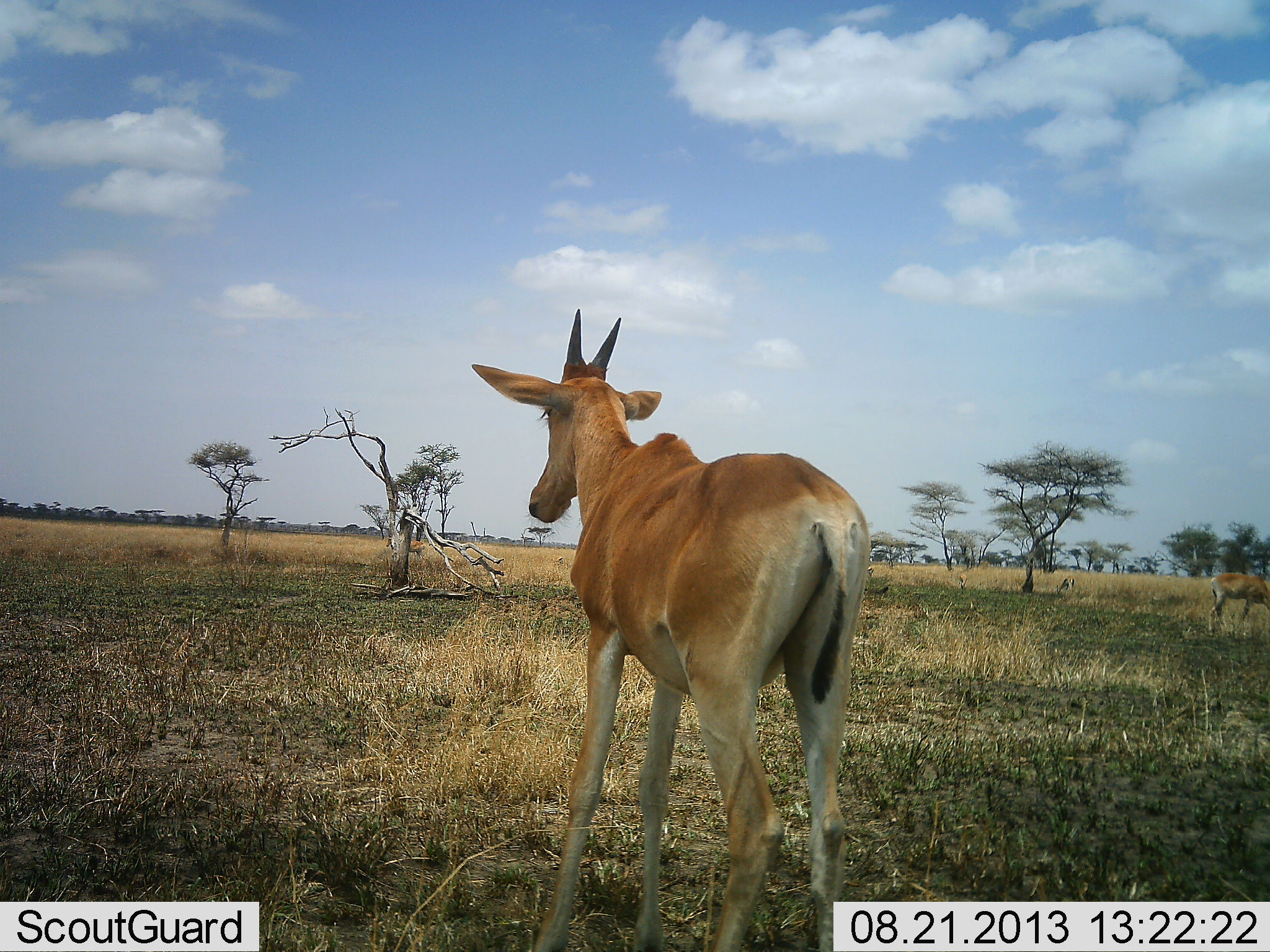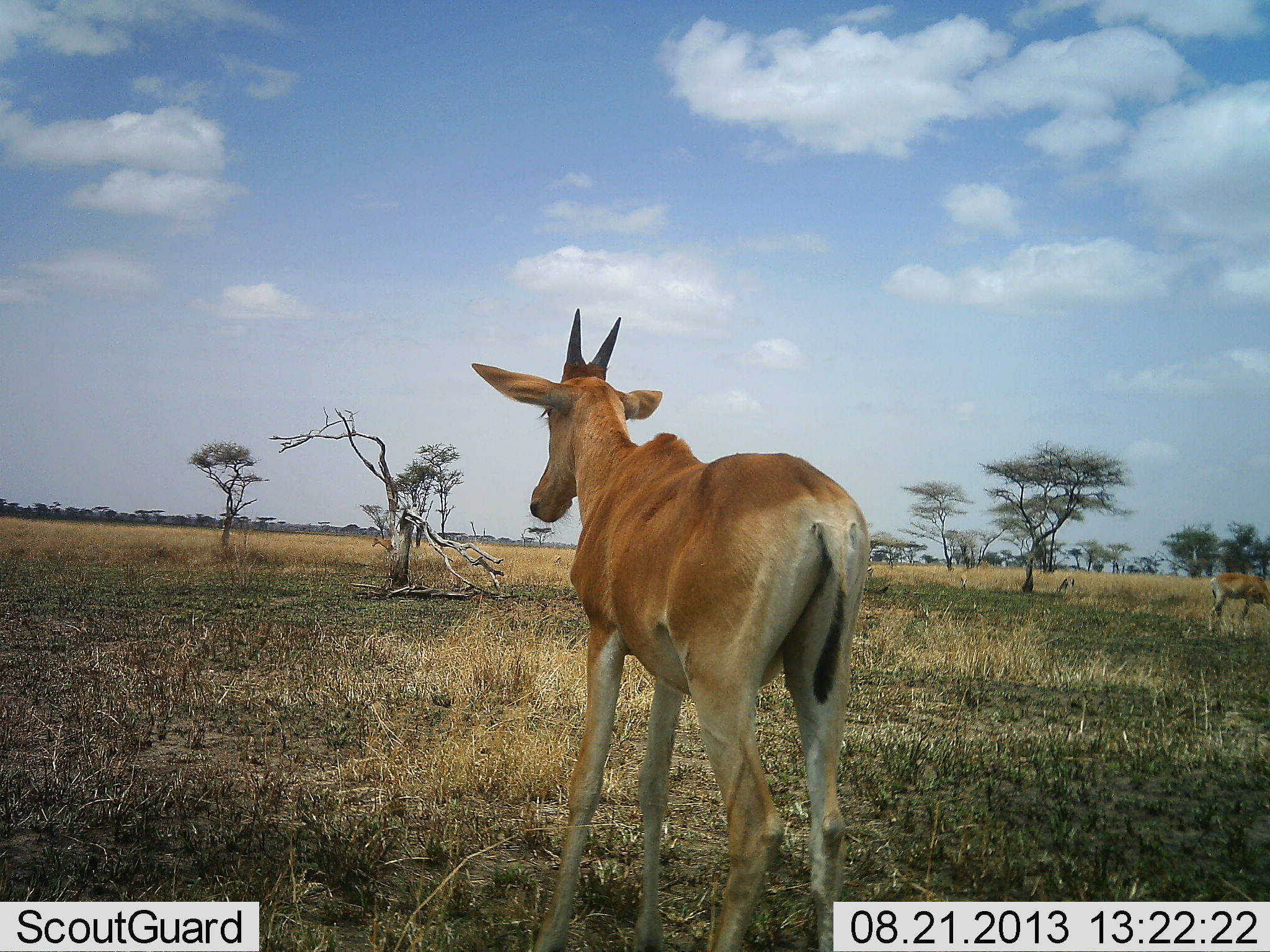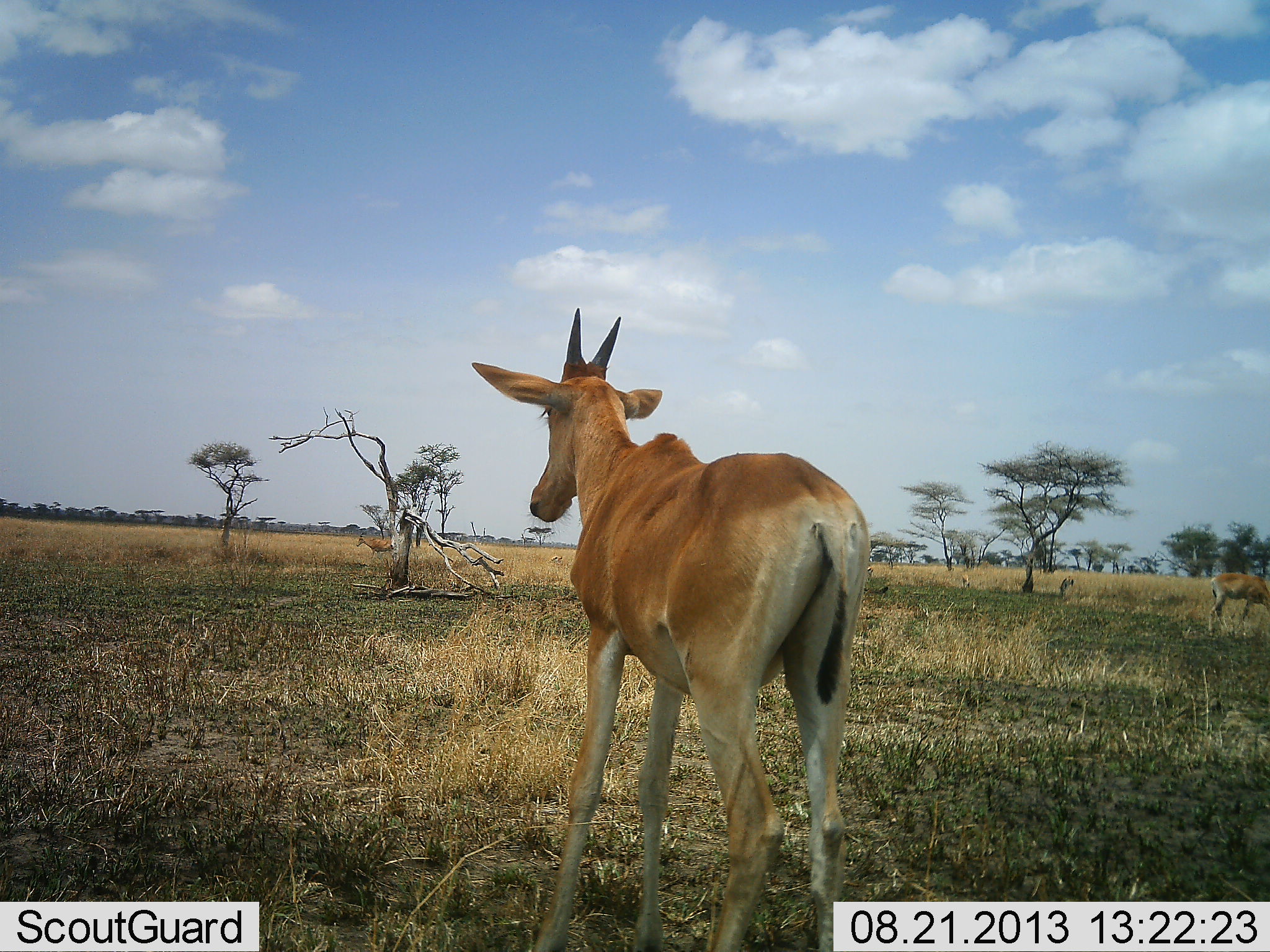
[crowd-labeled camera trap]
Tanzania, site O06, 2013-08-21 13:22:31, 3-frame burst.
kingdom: Animalia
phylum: Chordata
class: Mammalia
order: Artiodactyla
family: Bovidae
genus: Alcelaphus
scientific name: Alcelaphus buselaphus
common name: hartebeest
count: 3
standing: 95%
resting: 0%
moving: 48%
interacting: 0%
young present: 24%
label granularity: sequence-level